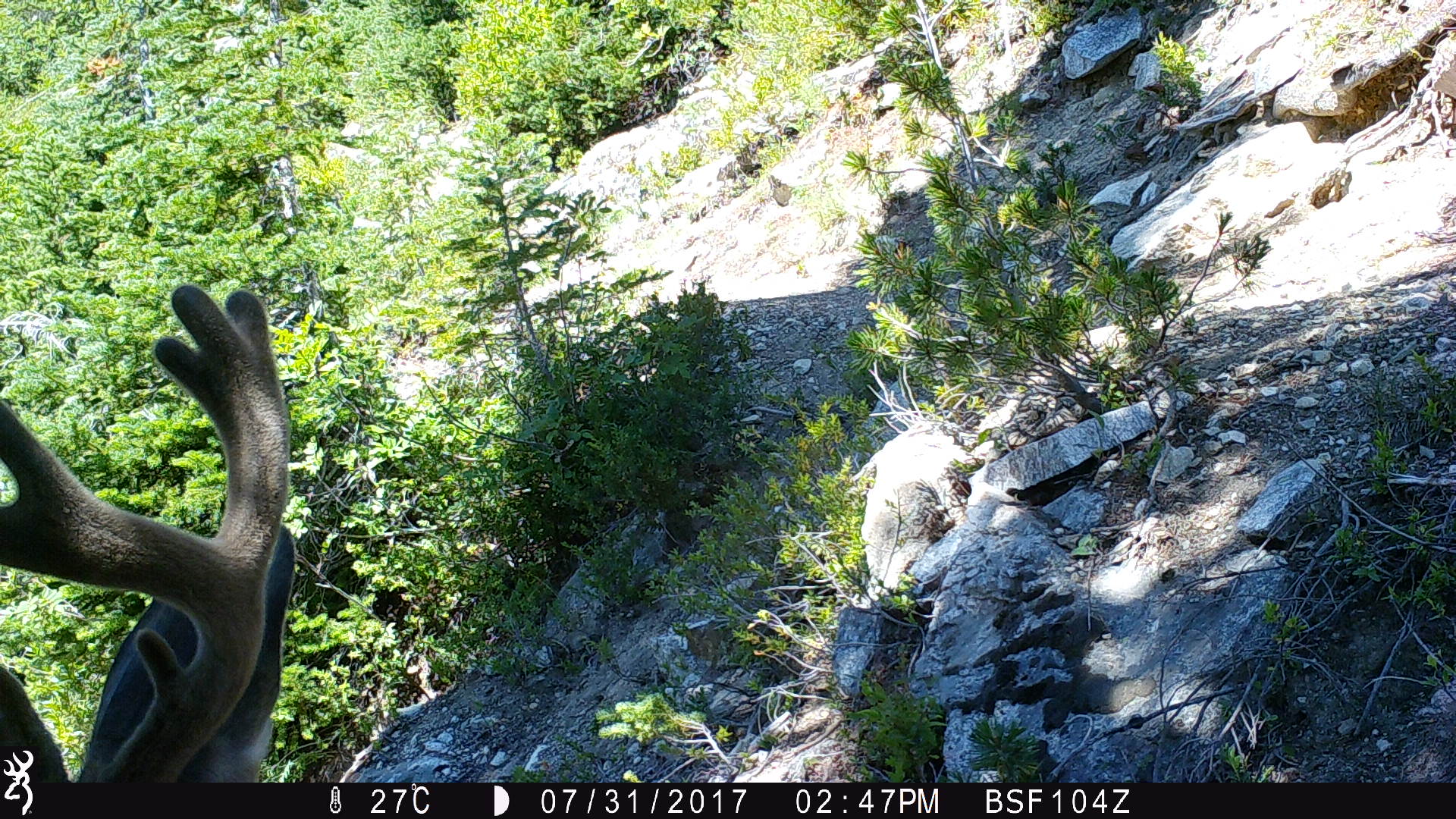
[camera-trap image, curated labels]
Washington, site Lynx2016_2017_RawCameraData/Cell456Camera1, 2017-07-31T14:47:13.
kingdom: Animalia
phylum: Chordata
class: Mammalia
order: Artiodactyla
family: Cervidae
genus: Odocoileus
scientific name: Odocoileus hemionus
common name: mule deer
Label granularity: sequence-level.